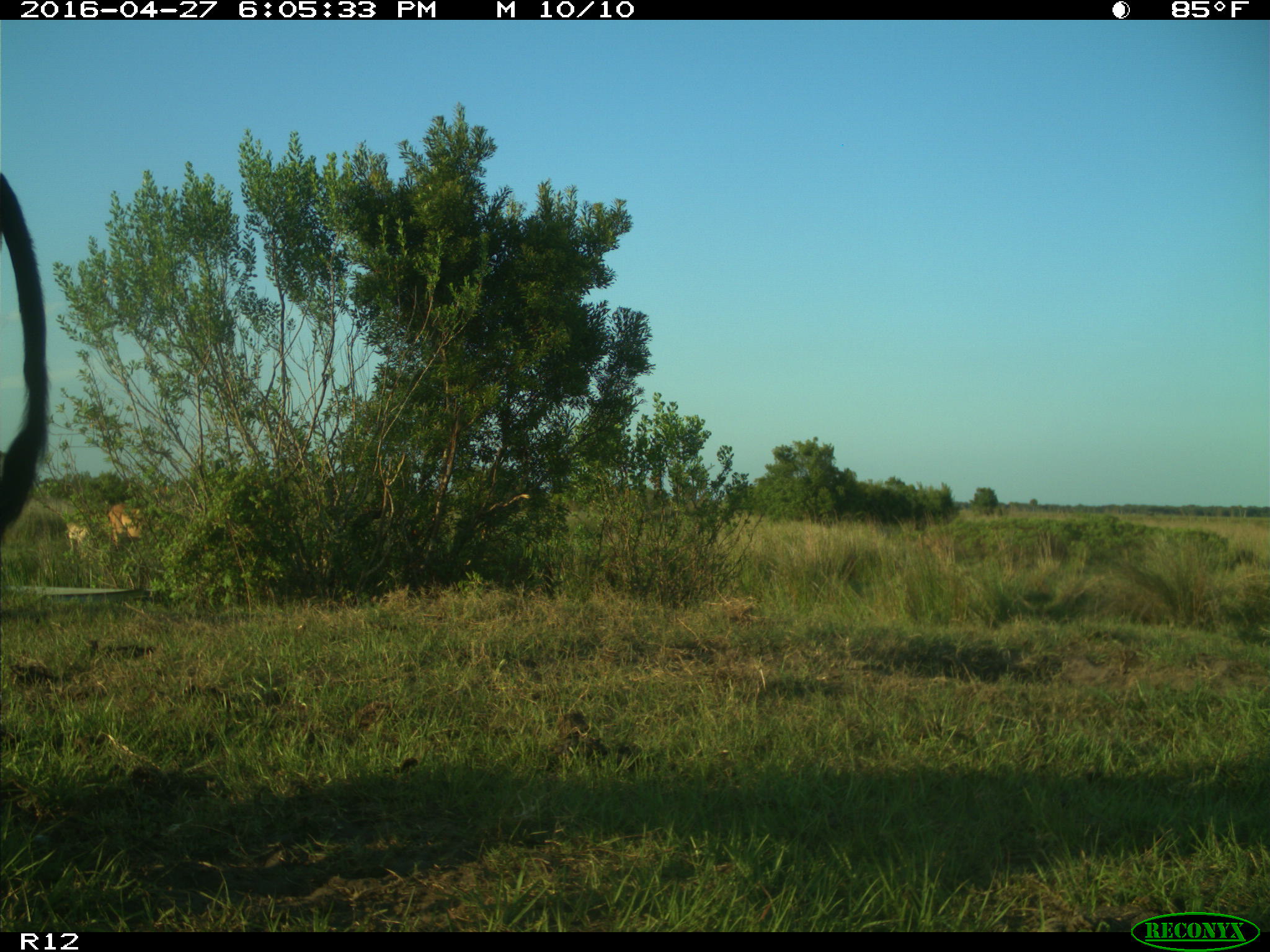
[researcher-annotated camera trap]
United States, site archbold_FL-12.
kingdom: Animalia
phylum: Chordata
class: Mammalia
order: Artiodactyla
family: Bovidae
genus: Bos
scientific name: Bos taurus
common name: domestic cow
Bos taurus (domestic cow).